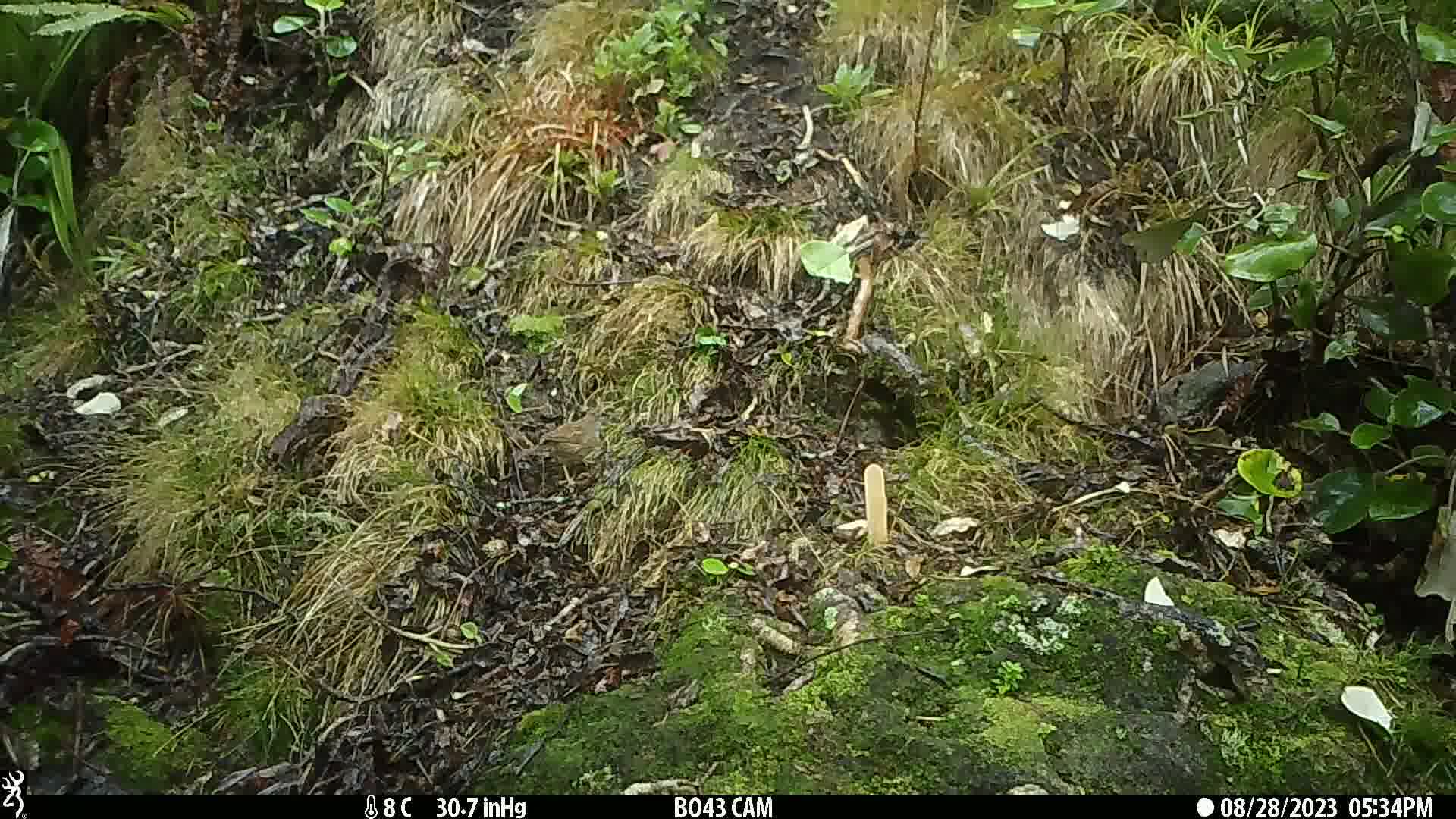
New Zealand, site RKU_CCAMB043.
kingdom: Animalia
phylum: Chordata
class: Aves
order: Passeriformes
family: Prunellidae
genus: Prunella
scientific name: Prunella modularis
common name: dunnock